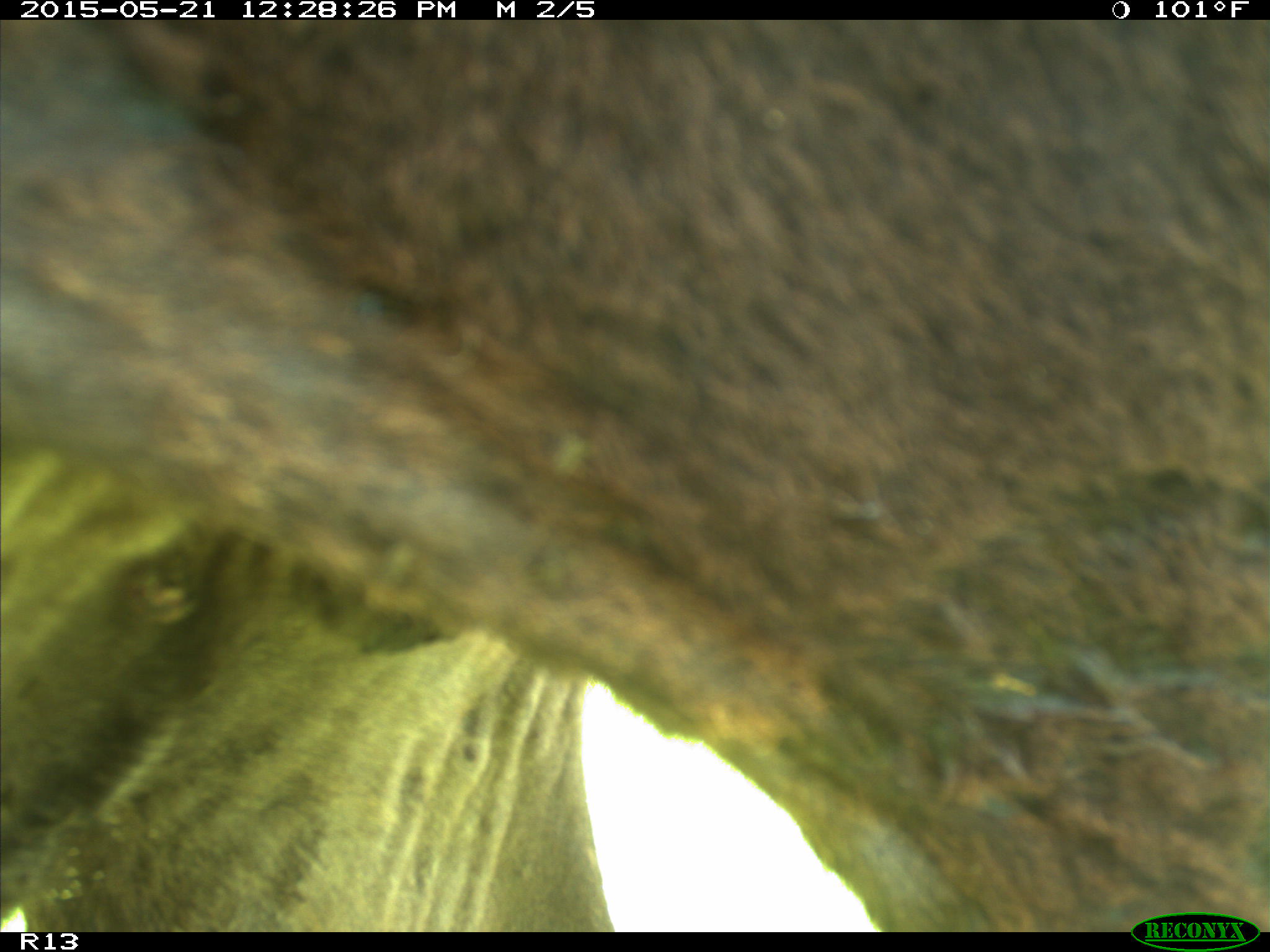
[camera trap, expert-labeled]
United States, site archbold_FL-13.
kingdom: Animalia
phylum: Chordata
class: Mammalia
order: Artiodactyla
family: Bovidae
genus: Bos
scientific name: Bos taurus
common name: domestic cow